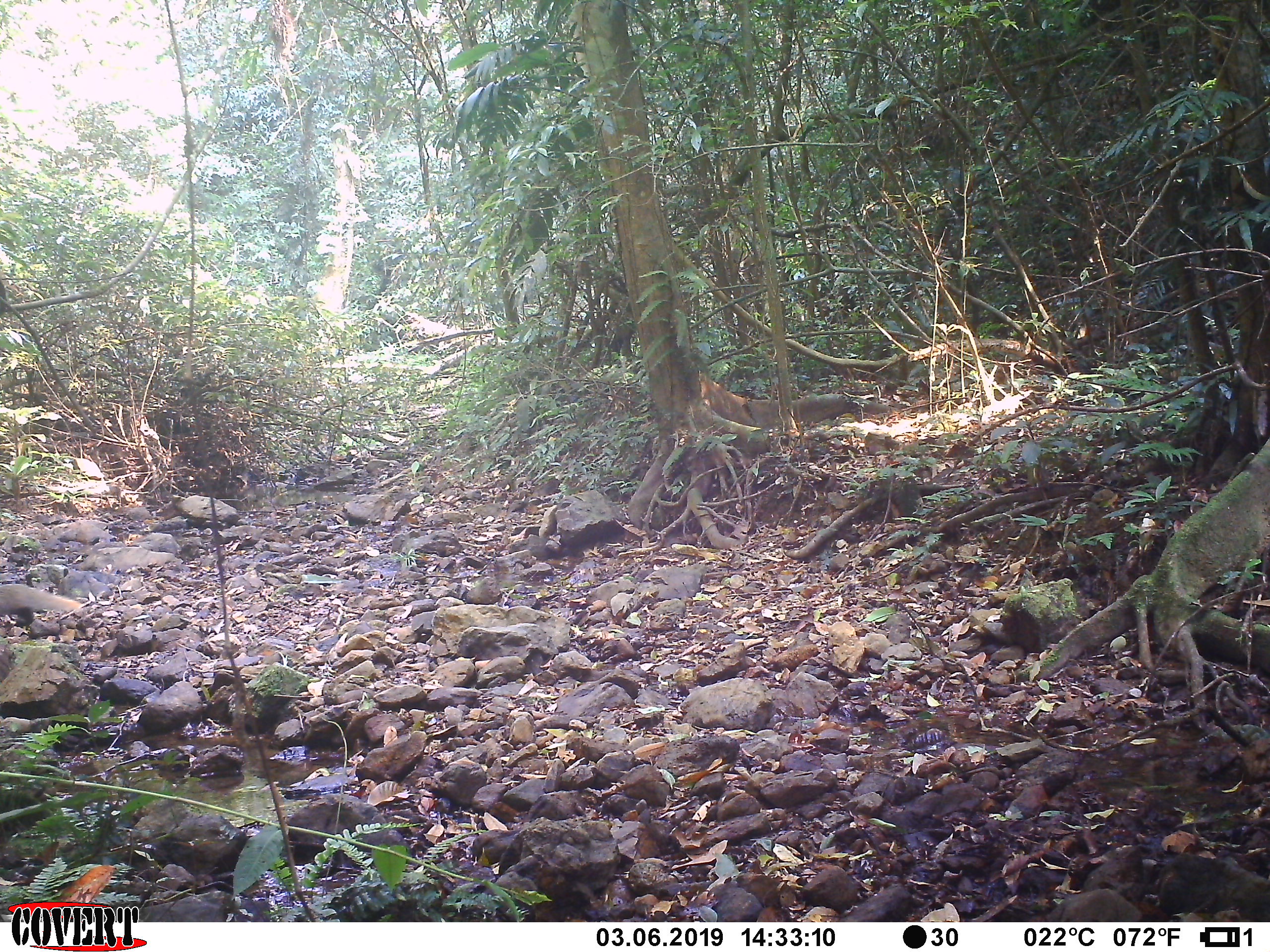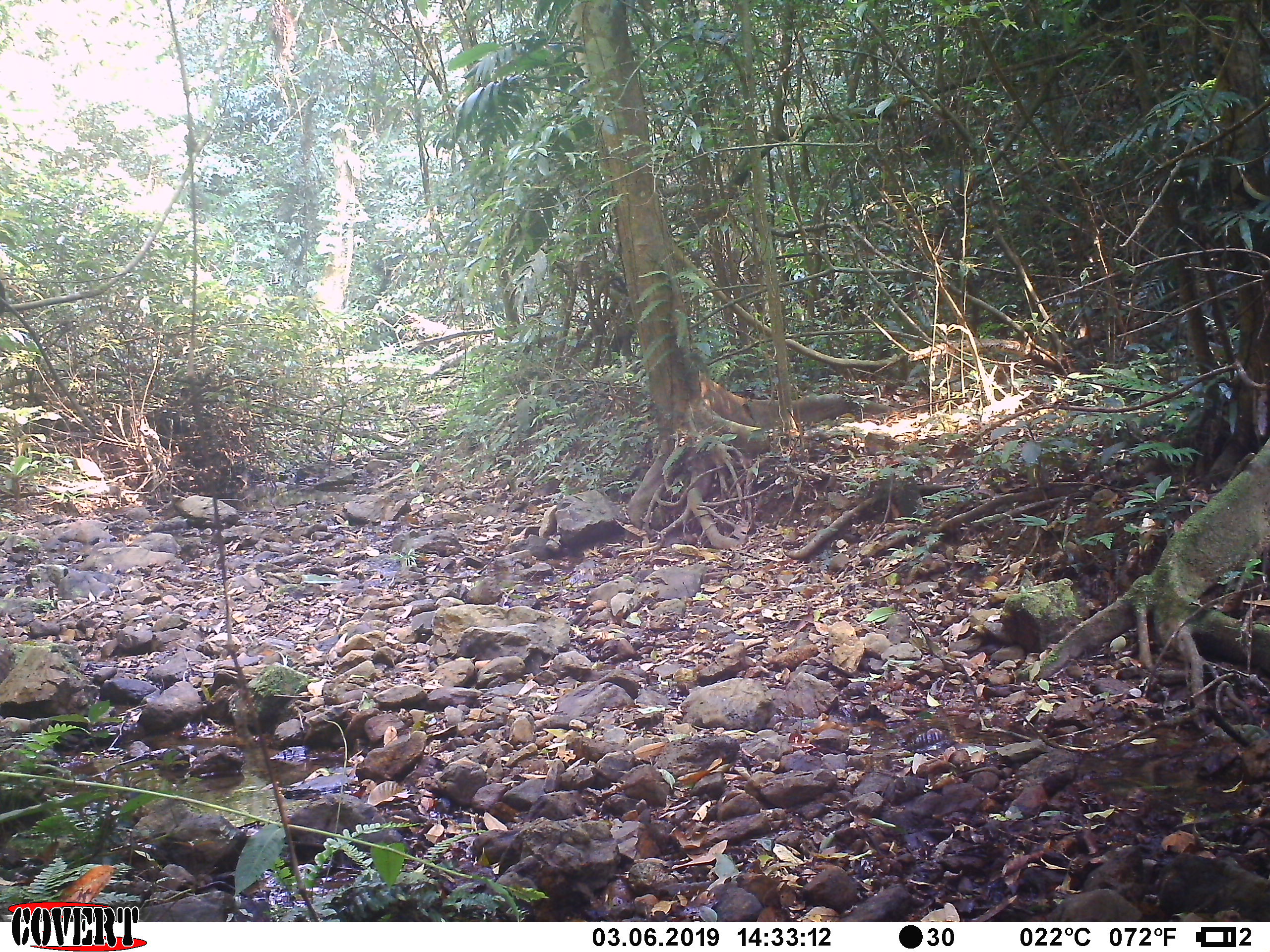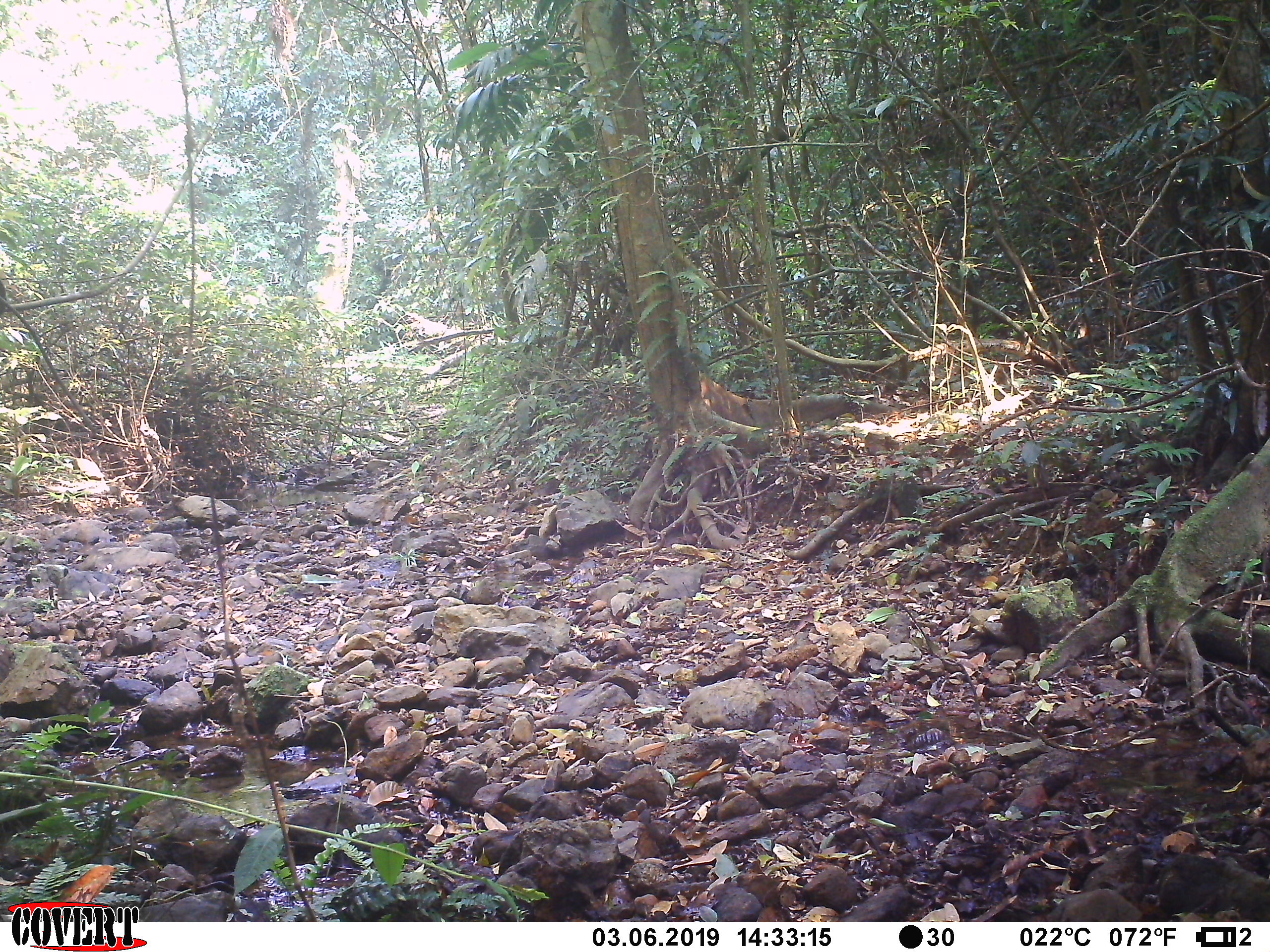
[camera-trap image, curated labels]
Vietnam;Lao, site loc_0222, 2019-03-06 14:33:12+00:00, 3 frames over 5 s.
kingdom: Animalia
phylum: Chordata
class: Mammalia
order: Carnivora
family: Herpestidae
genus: Urva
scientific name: Urva urva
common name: crab-eating mongoose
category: crab eating mongoose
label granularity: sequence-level